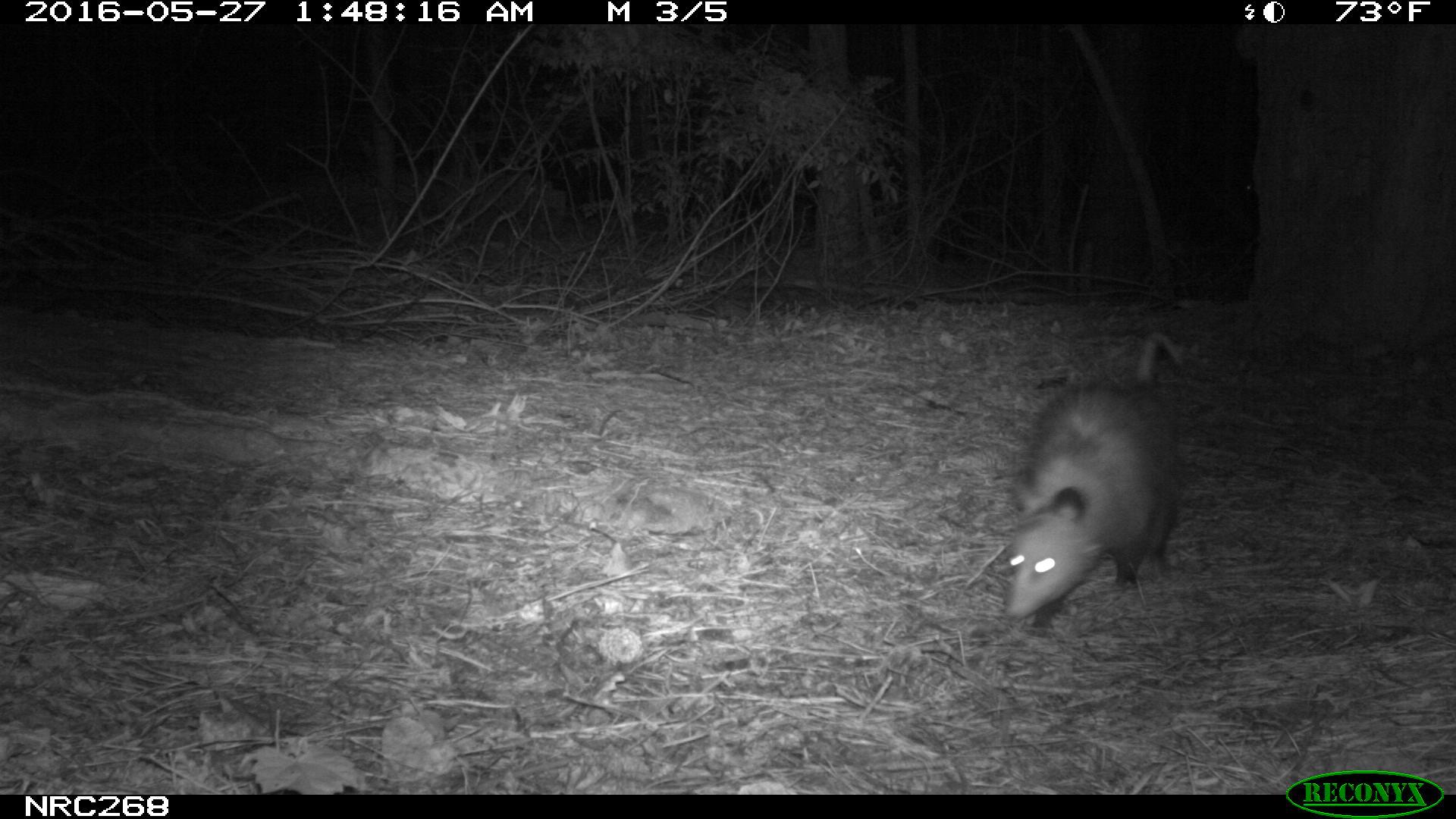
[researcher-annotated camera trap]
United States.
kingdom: Animalia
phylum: Chordata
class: Mammalia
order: Didelphimorphia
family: Didelphidae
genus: Didelphis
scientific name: Didelphis virginiana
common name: virginia opossum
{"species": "Virginia Opossum (Didelphis virginiana)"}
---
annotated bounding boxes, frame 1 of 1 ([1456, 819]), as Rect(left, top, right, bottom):
Virginia Opossum: Rect(996, 332, 1207, 640)